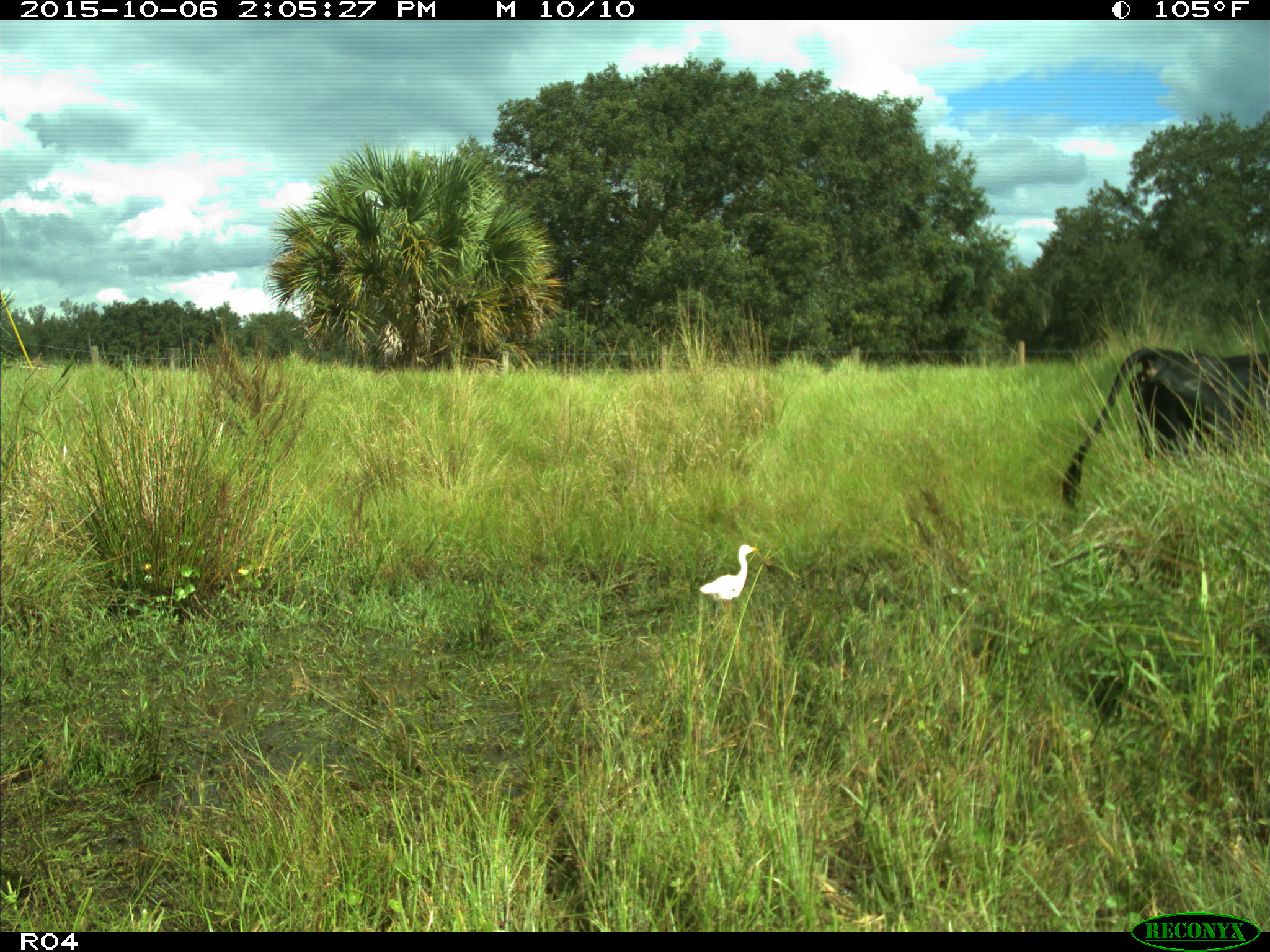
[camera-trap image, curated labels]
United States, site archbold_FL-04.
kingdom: Animalia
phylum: Chordata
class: Mammalia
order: Artiodactyla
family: Bovidae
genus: Bos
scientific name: Bos taurus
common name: domestic cow